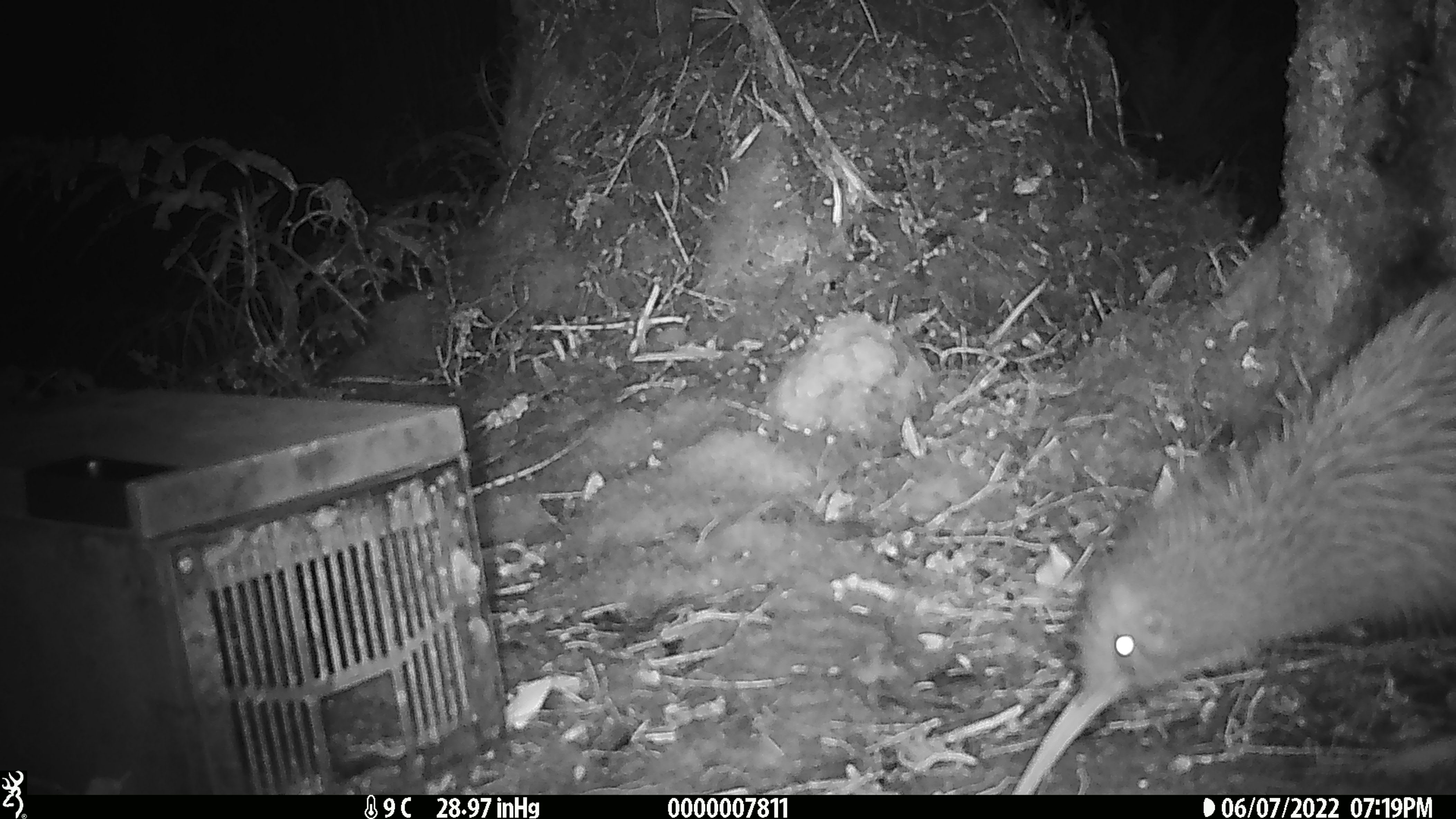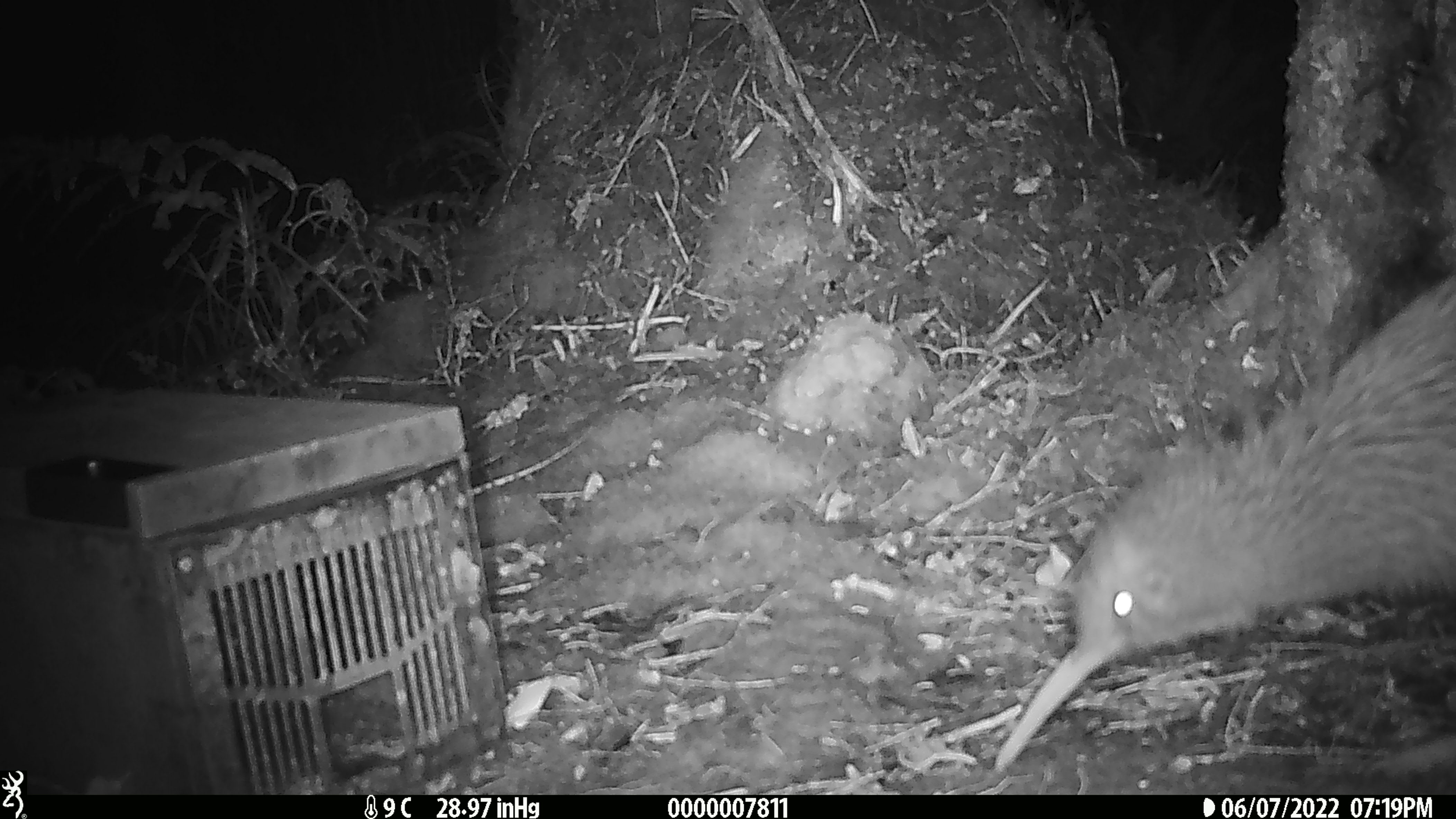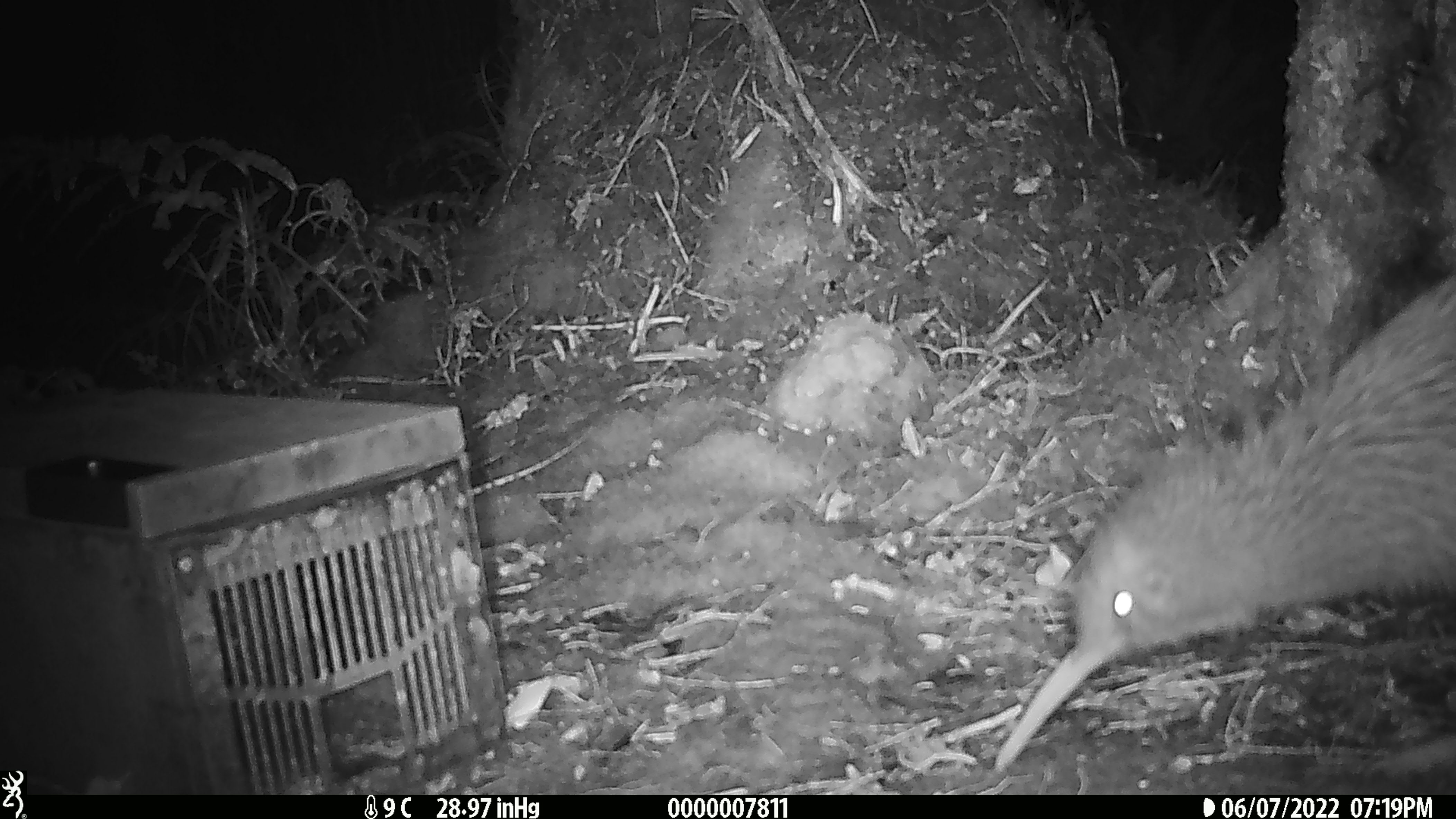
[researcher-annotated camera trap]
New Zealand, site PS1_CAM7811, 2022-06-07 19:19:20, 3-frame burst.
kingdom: Animalia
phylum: Chordata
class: Aves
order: Apterygiformes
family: Apterygidae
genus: Apteryx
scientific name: Apteryx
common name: kiwi